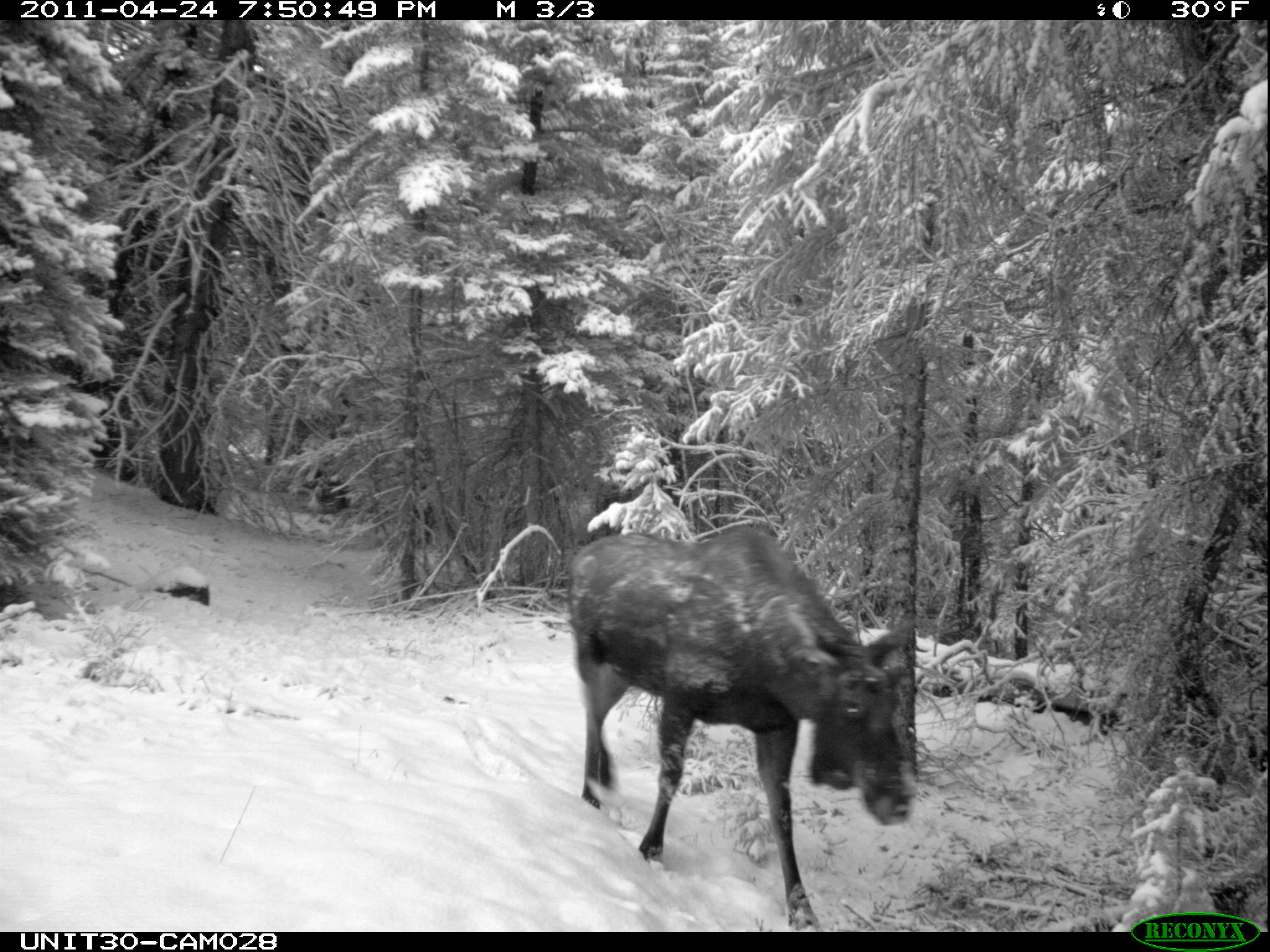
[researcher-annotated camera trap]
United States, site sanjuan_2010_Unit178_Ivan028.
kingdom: Animalia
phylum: Chordata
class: Mammalia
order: Artiodactyla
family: Cervidae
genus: Alces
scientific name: Alces alces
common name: moose